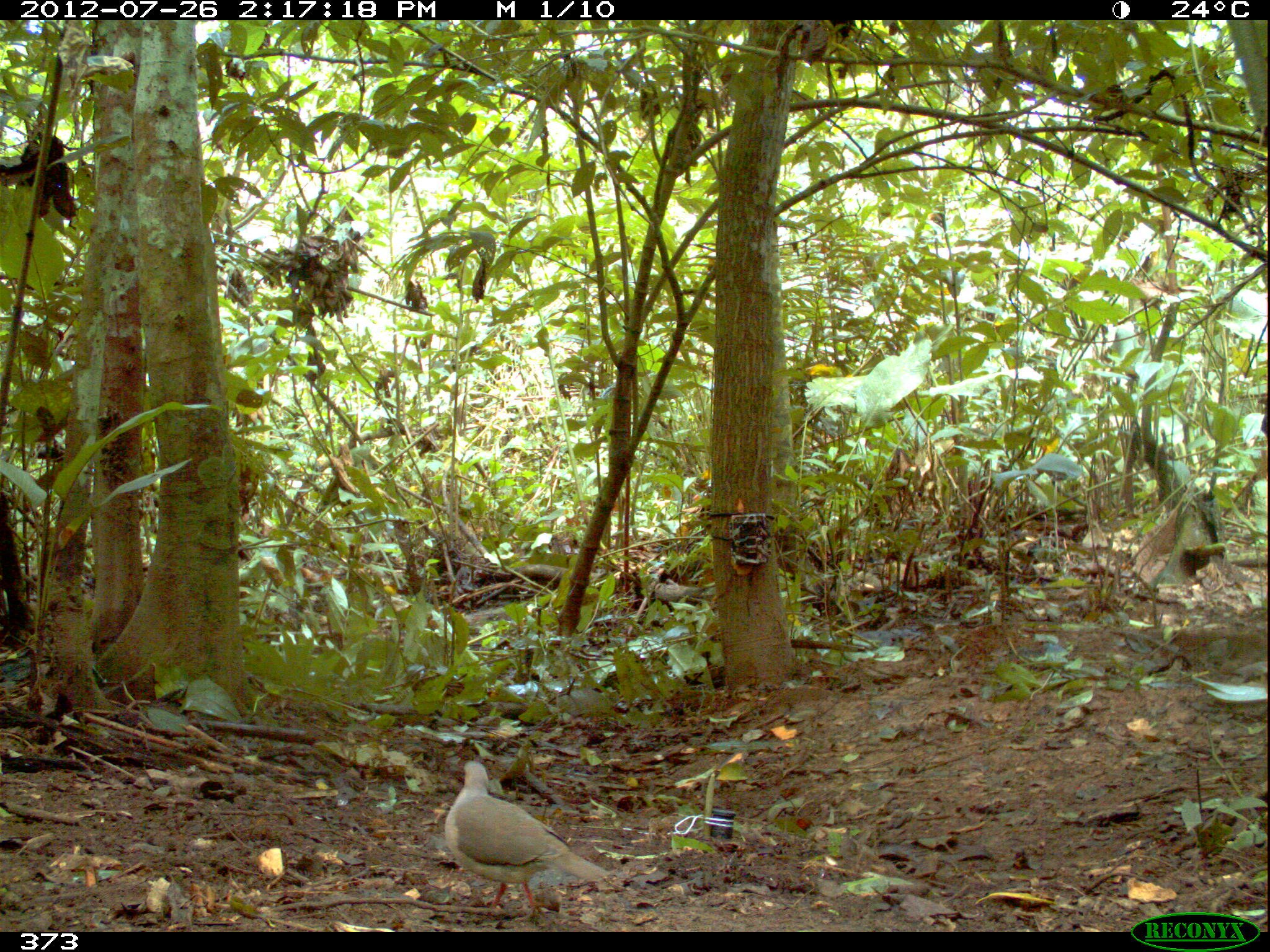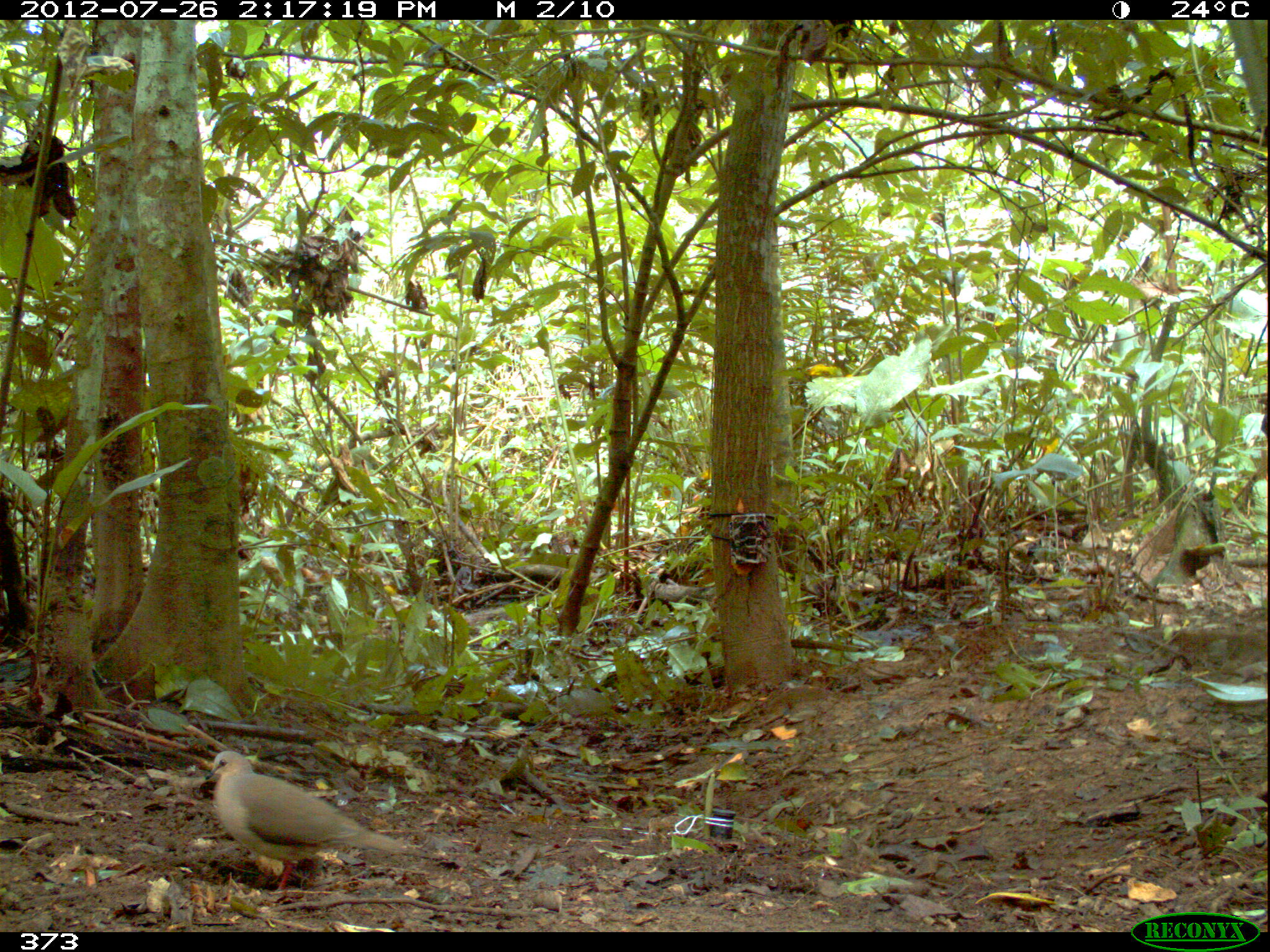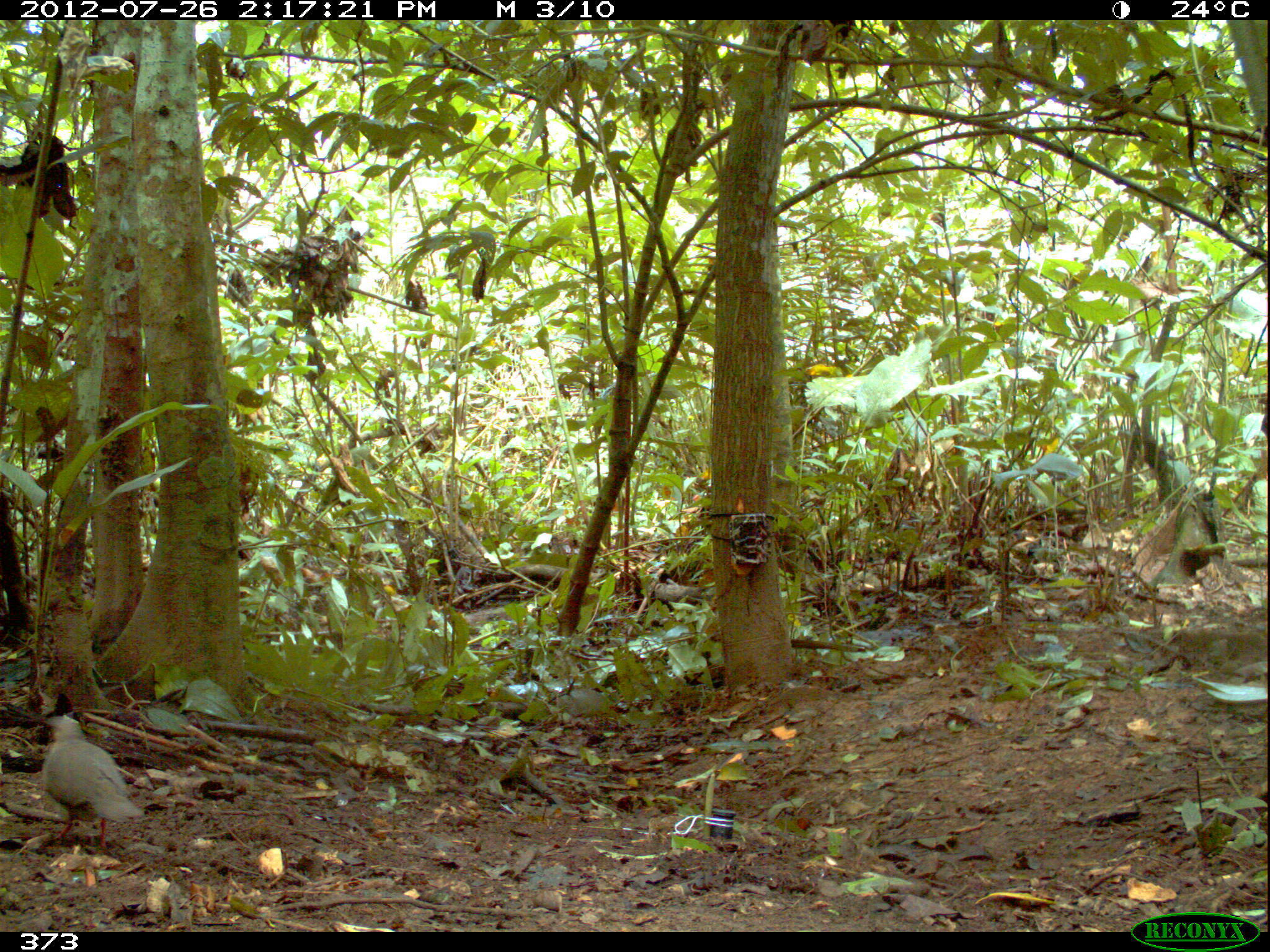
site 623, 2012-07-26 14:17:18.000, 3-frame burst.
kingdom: Animalia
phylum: Chordata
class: Aves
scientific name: Aves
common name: bird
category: unknown bird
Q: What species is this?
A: Unknown bird (bird) (Aves).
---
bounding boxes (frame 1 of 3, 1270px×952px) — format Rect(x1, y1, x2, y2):
unknown bird: Rect(441, 757, 609, 919)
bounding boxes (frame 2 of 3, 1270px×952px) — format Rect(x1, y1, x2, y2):
unknown bird: Rect(202, 747, 416, 890)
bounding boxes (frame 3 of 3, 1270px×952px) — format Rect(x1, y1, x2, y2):
unknown bird: Rect(34, 714, 143, 855)